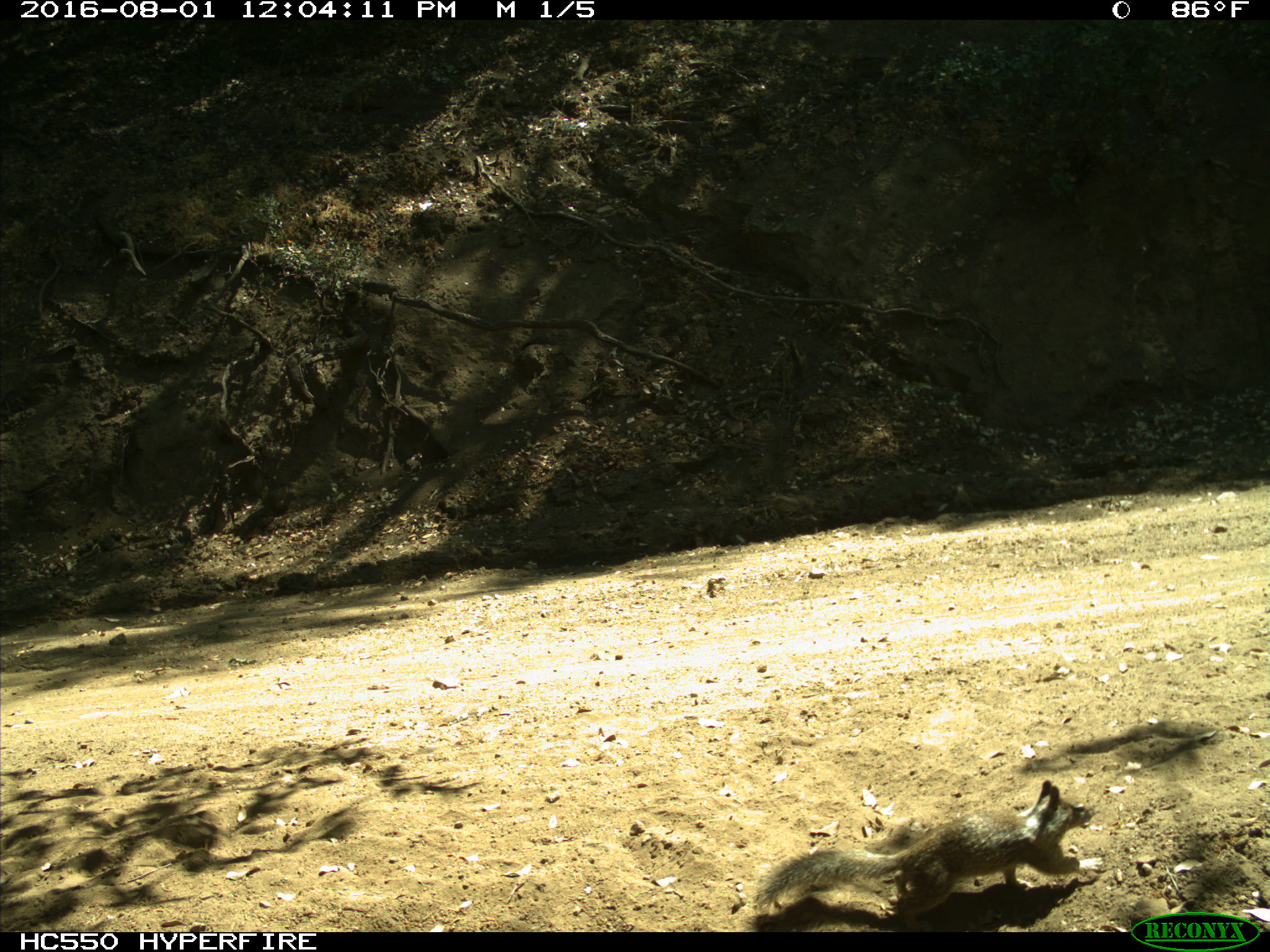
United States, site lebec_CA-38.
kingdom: Animalia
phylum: Chordata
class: Mammalia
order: Rodentia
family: Sciuridae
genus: Otospermophilus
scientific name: Otospermophilus beecheyi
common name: california ground squirrel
Otospermophilus beecheyi (california ground squirrel).